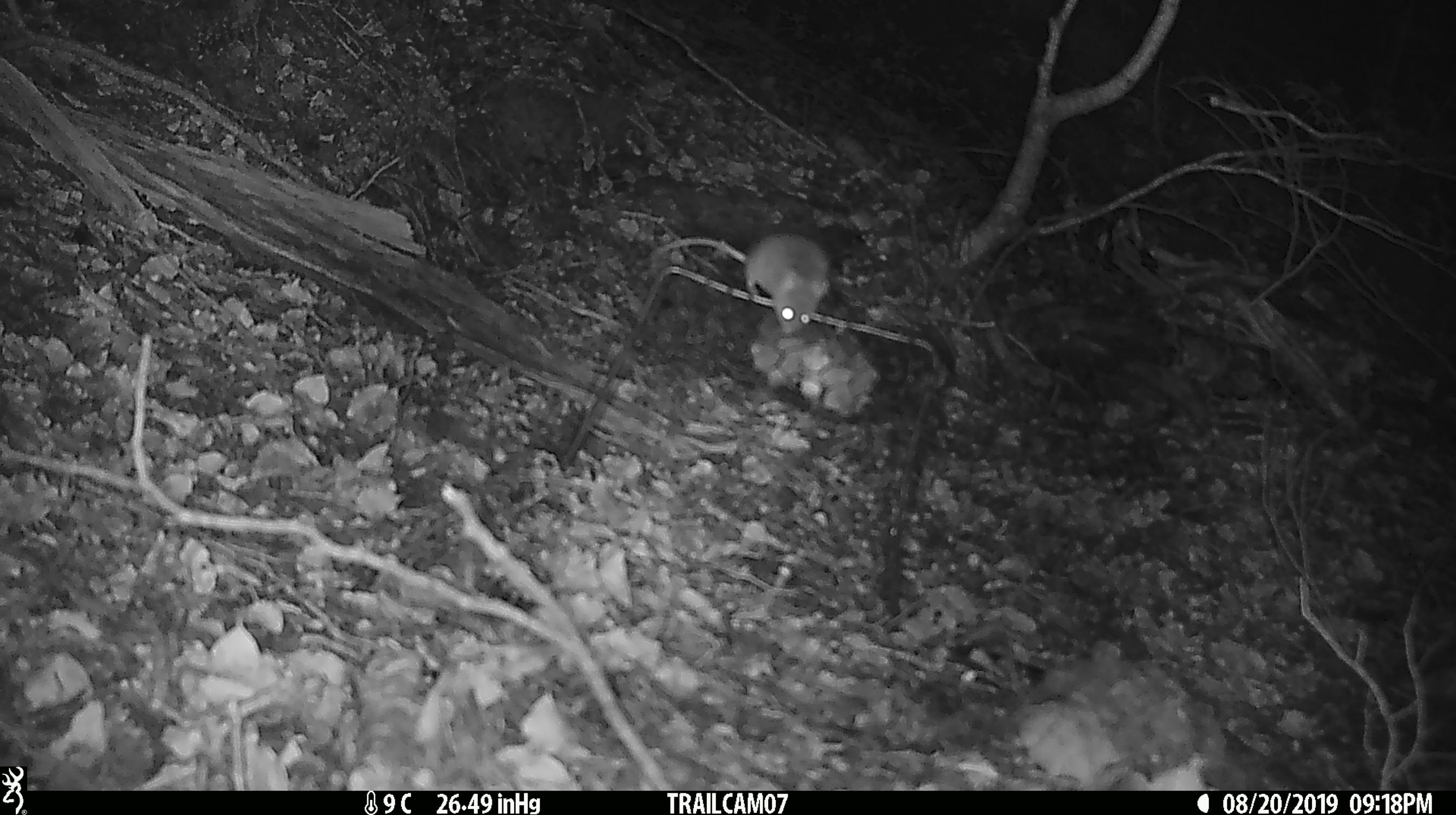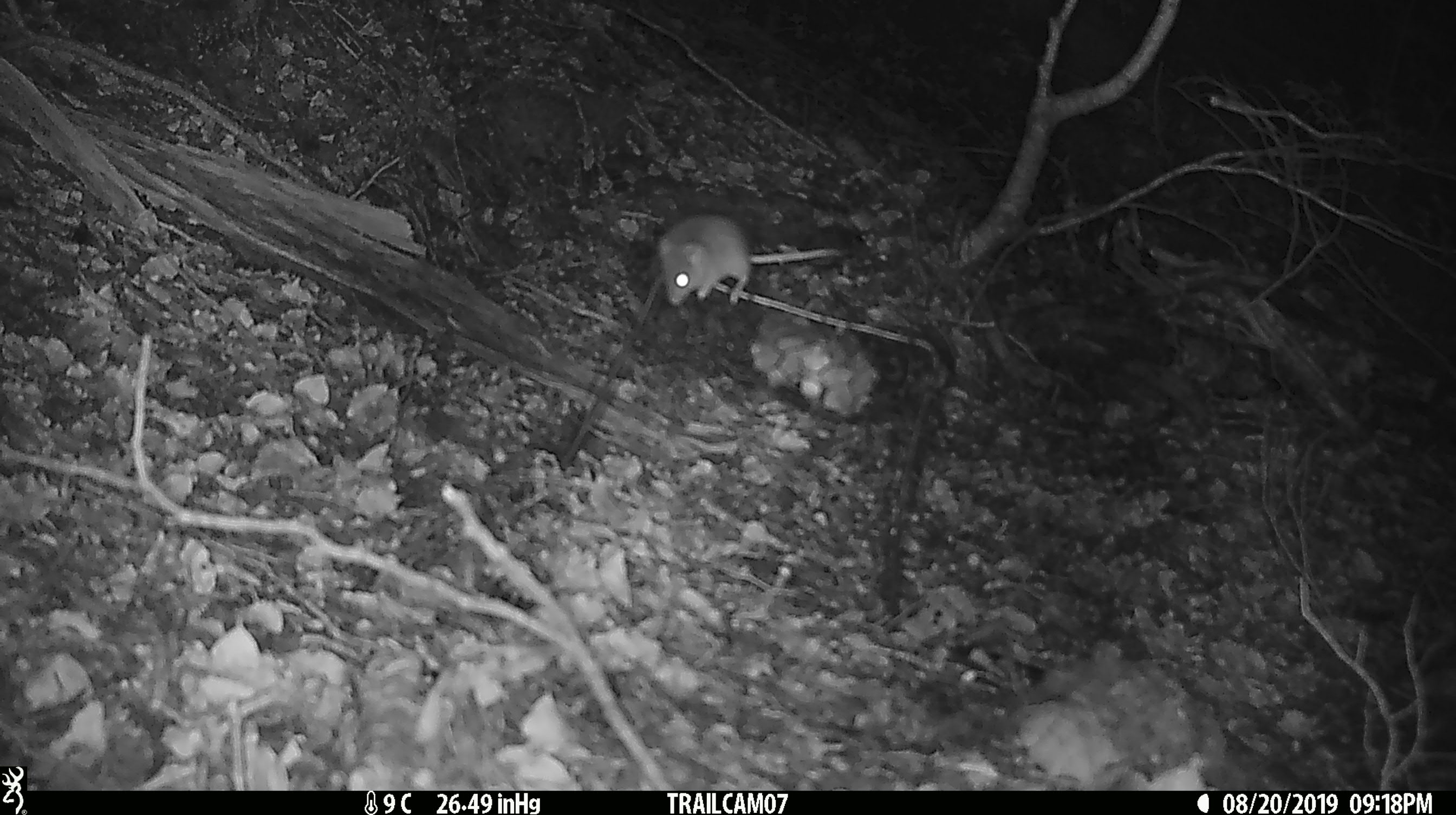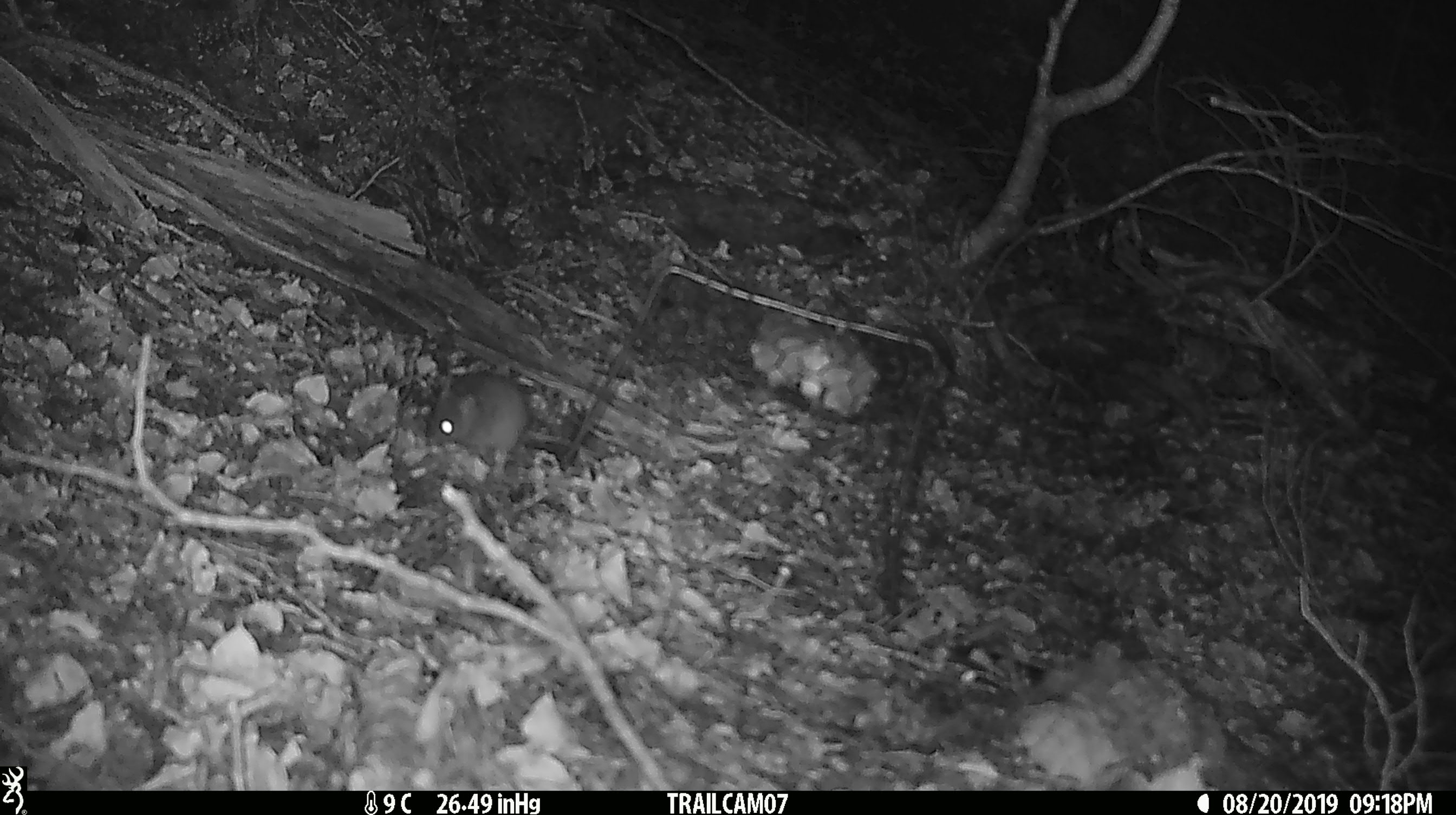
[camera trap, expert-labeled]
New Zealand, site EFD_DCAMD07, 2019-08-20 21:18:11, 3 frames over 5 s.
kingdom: Animalia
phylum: Chordata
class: Mammalia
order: Rodentia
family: Muridae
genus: Mus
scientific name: Mus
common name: mouse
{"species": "mouse (Mus)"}